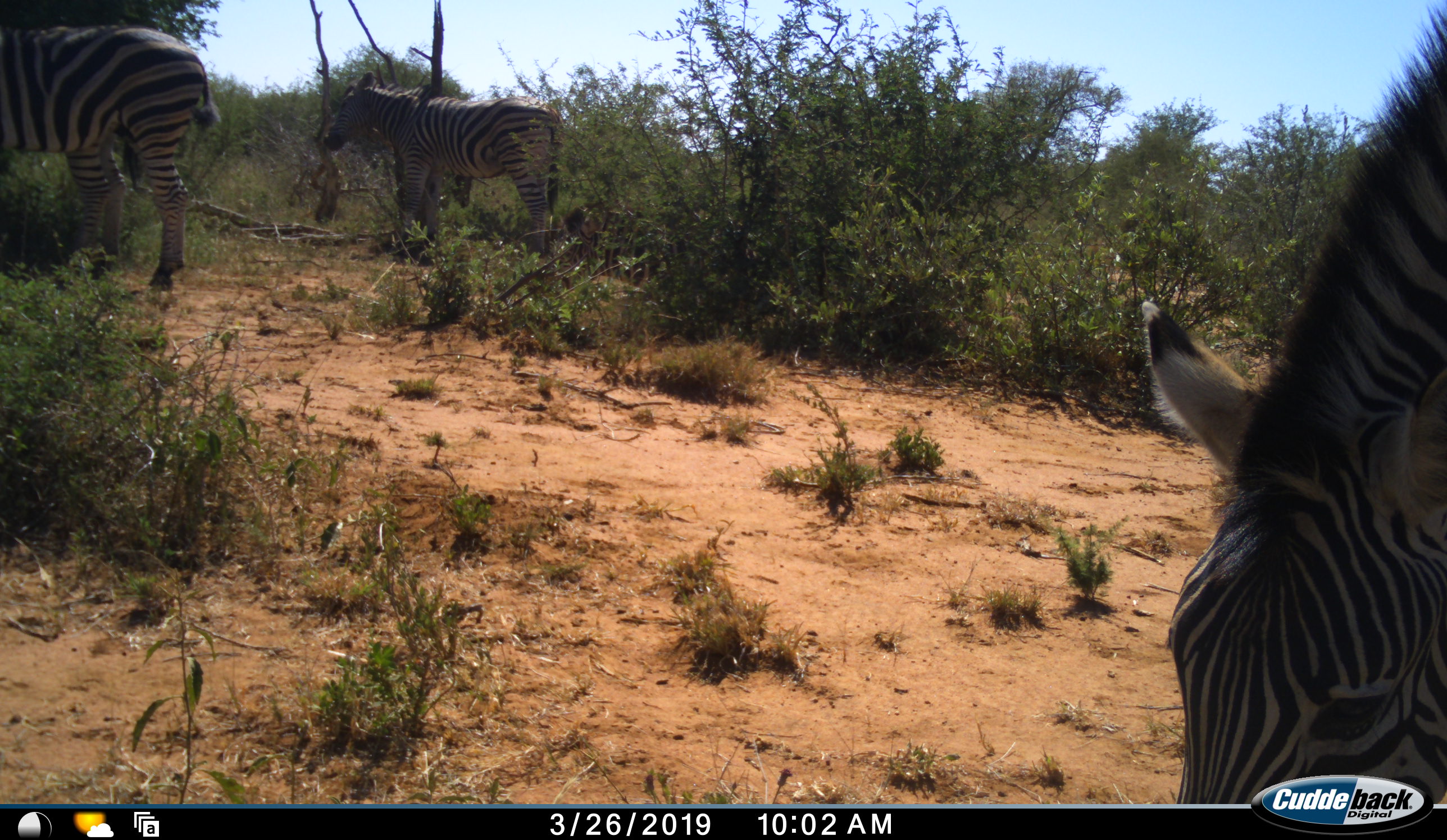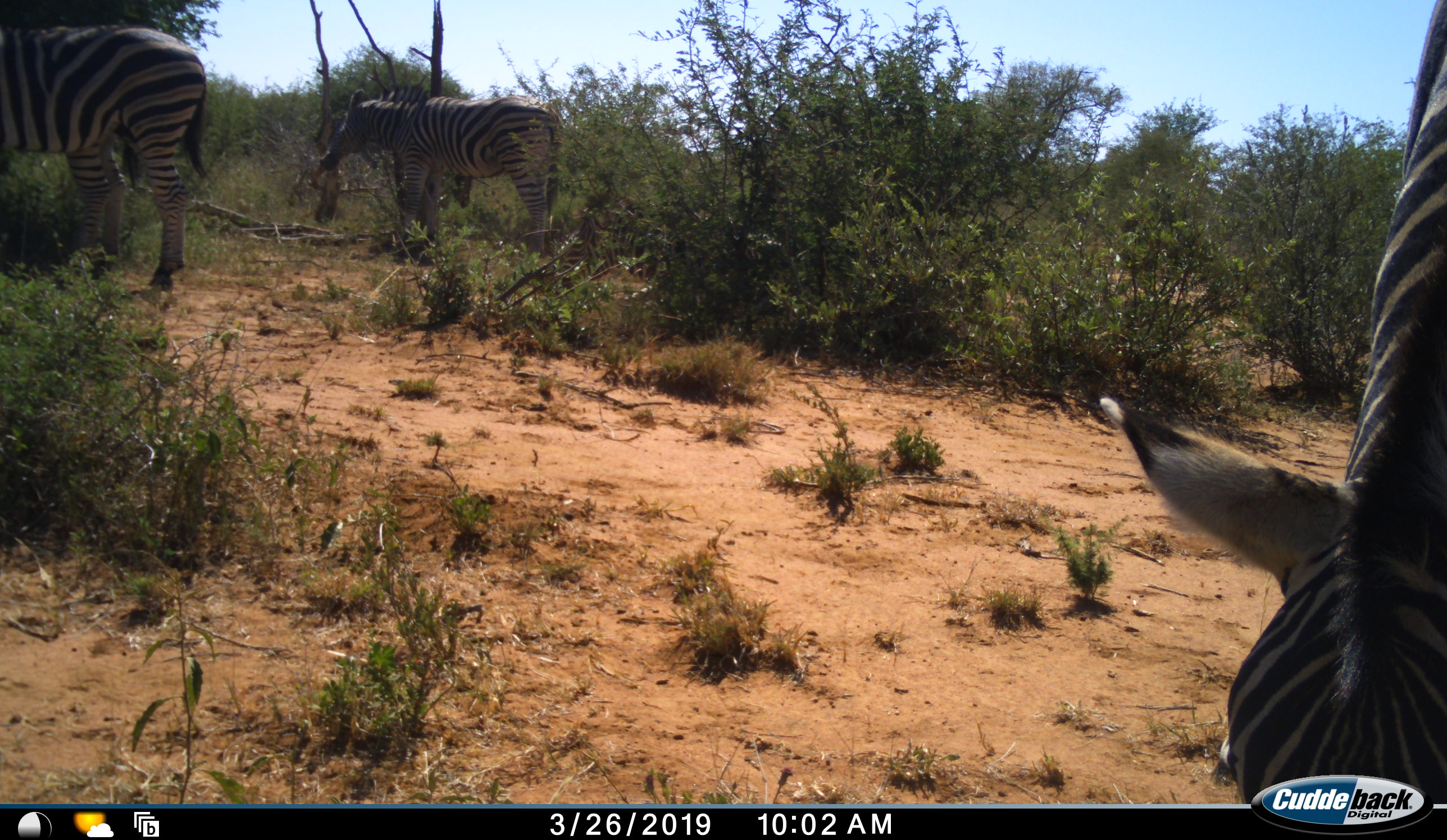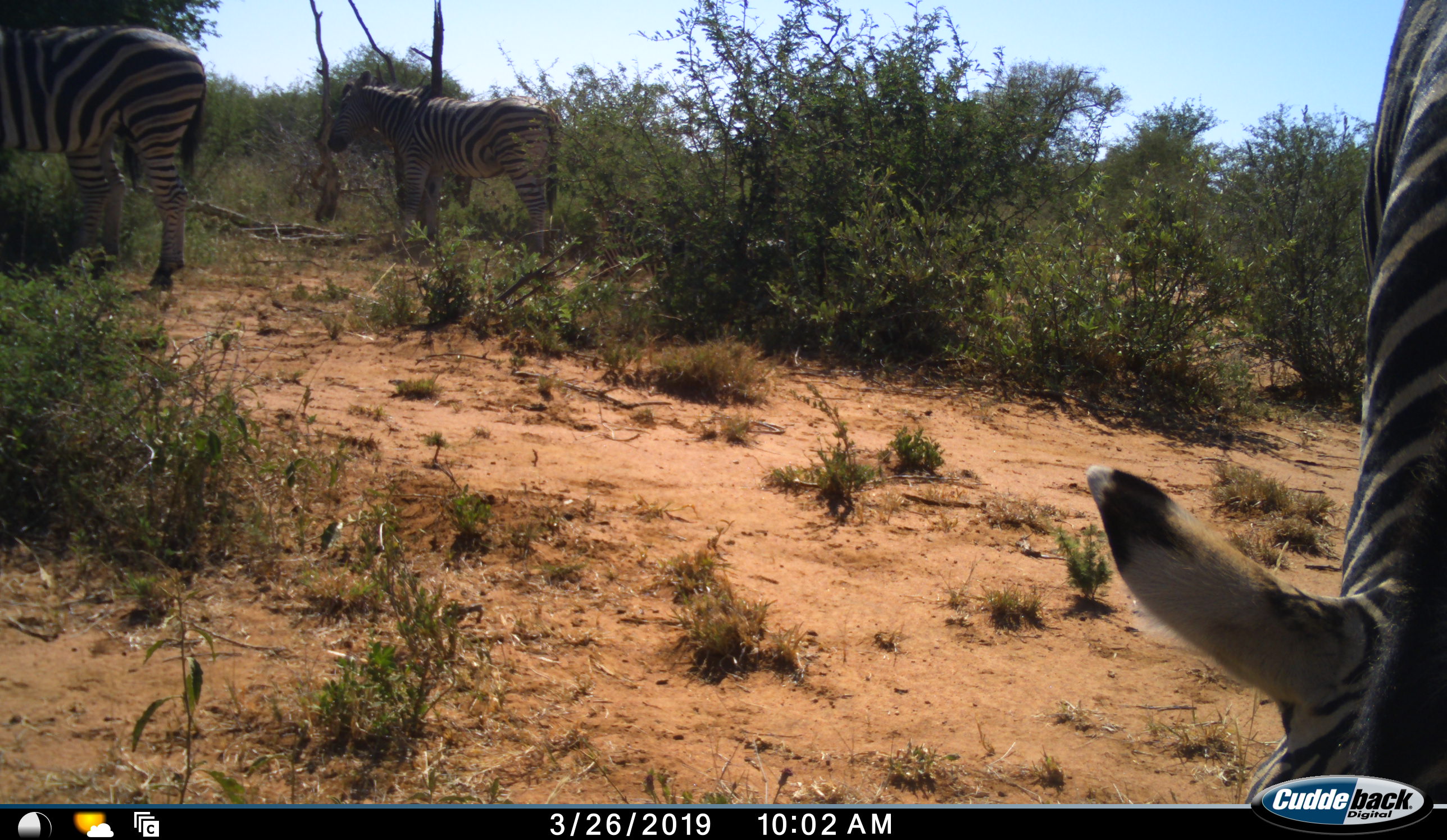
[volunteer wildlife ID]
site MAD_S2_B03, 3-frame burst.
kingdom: Animalia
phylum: Chordata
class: Mammalia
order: Perissodactyla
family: Equidae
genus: Equus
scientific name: Equus quagga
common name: plains zebra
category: zebraplains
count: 3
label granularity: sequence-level